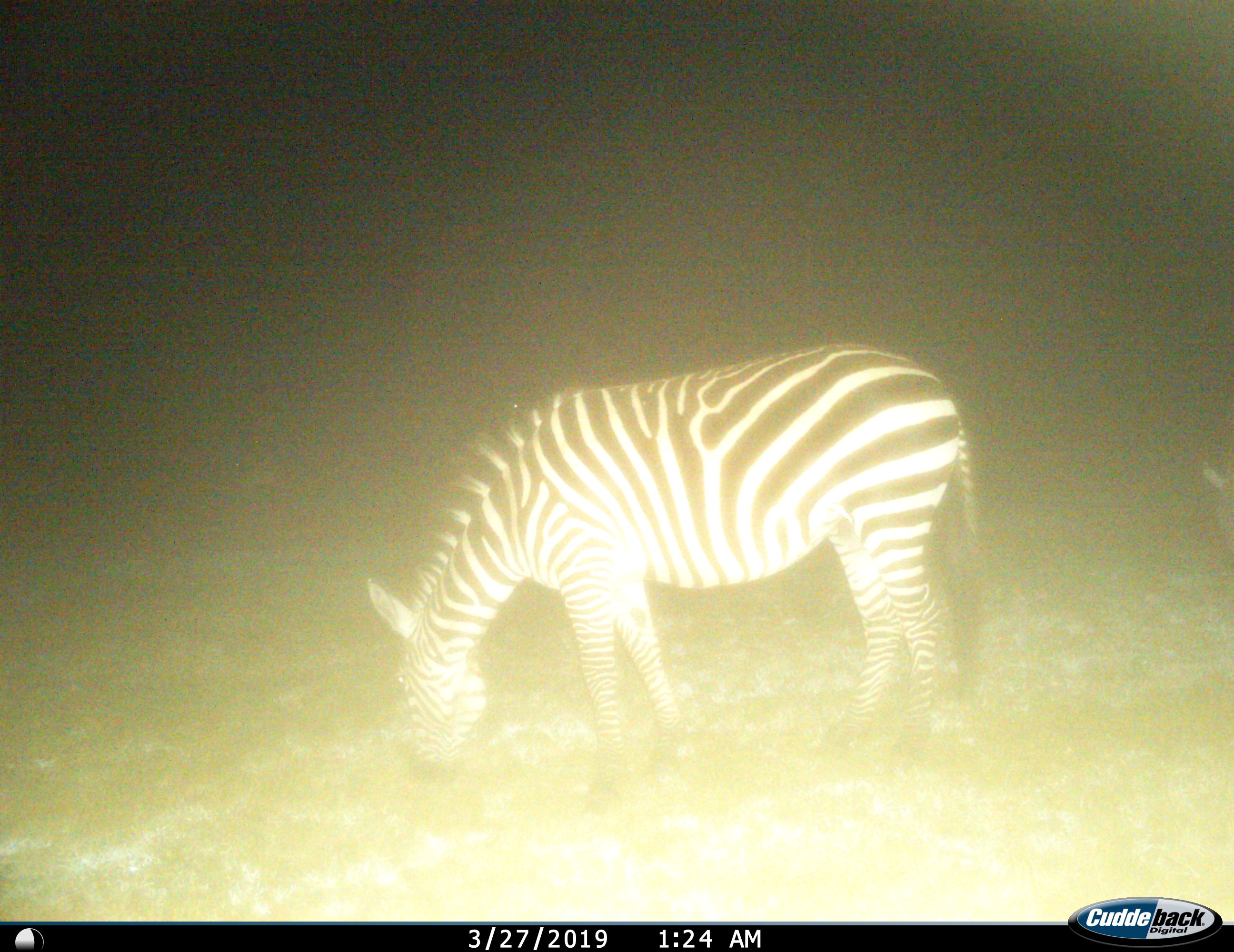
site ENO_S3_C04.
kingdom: Animalia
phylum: Chordata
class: Mammalia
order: Perissodactyla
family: Equidae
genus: Equus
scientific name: Equus quagga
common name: plains zebra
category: zebraplains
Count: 1.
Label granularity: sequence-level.